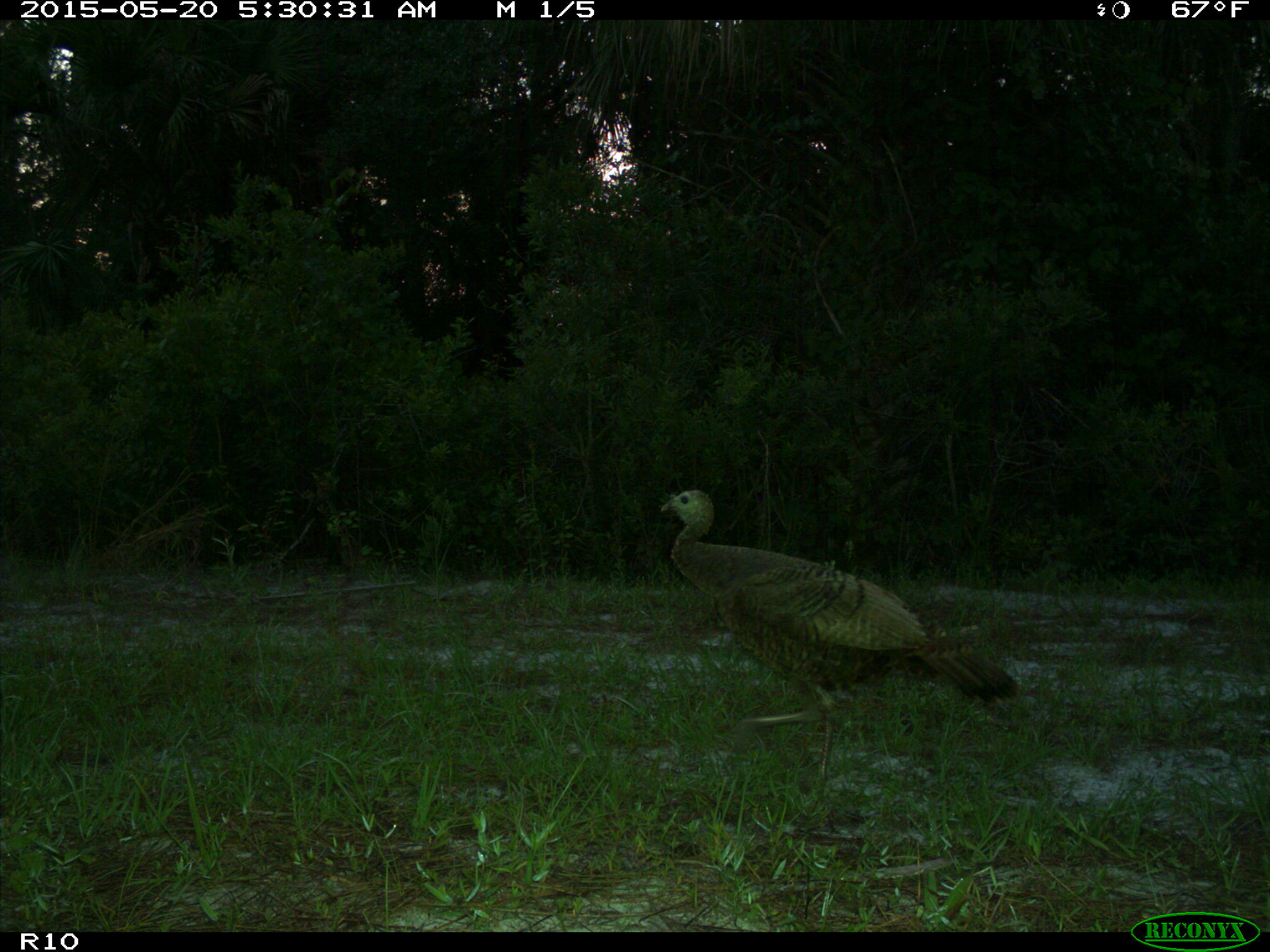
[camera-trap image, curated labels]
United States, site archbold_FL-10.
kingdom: Animalia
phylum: Chordata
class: Aves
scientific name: Aves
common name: birds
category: unidentified bird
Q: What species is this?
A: Unidentified bird (birds) (Aves).